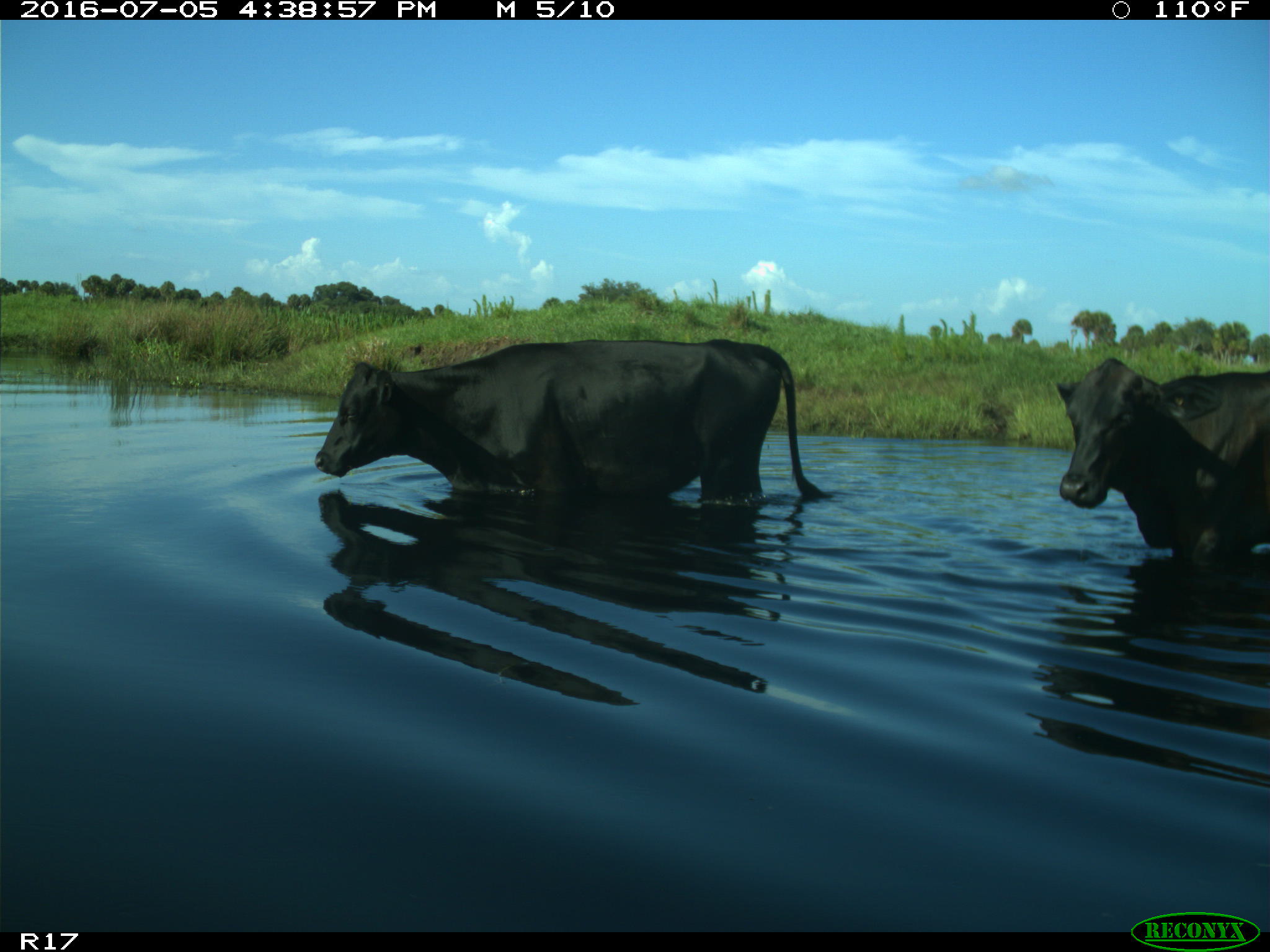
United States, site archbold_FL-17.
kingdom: Animalia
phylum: Chordata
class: Mammalia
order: Artiodactyla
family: Bovidae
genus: Bos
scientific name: Bos taurus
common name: domestic cow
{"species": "Bos taurus (domestic cow)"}